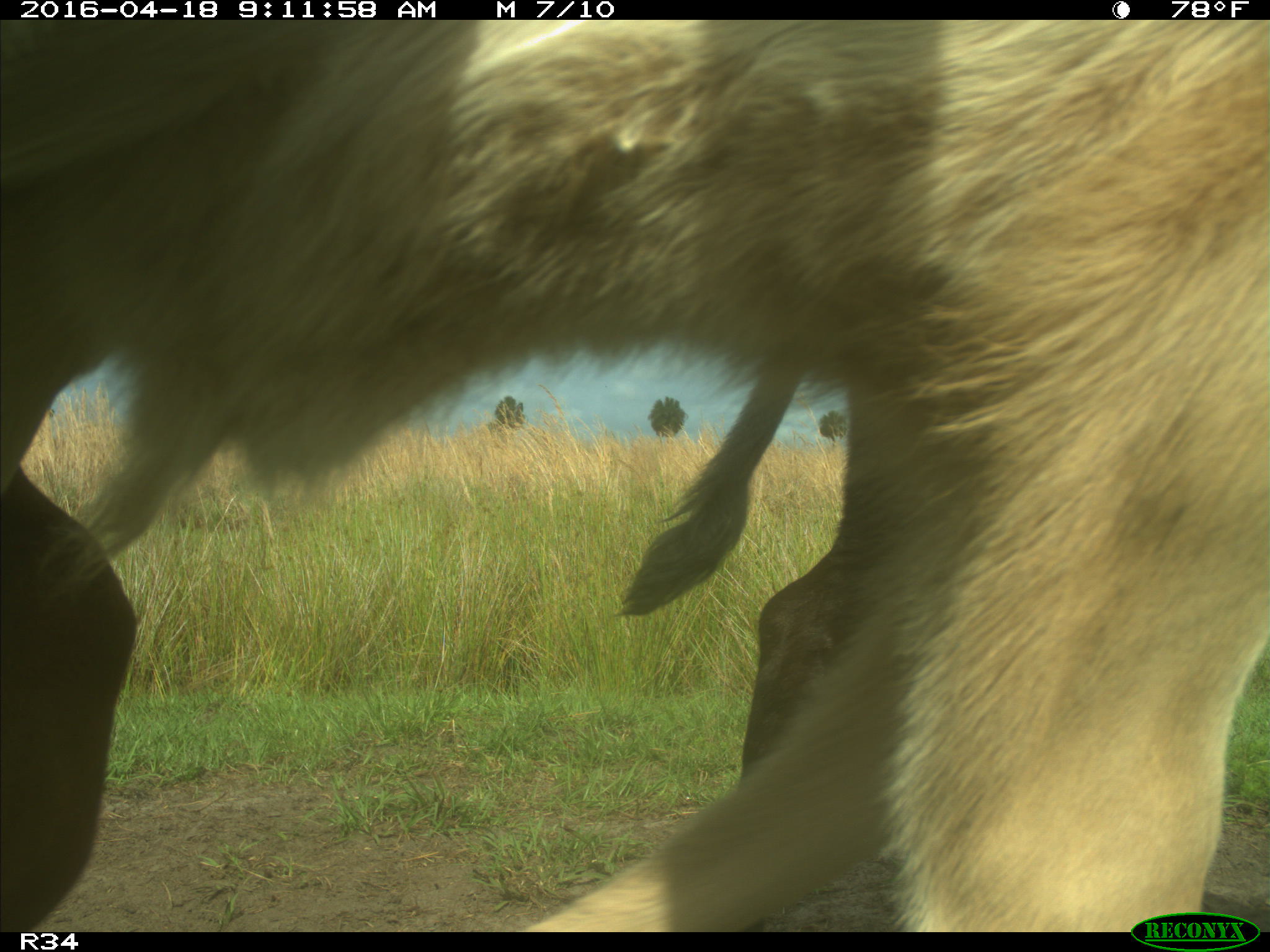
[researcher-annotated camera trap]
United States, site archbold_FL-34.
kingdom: Animalia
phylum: Chordata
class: Mammalia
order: Artiodactyla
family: Bovidae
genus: Bos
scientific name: Bos taurus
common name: domestic cow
Bos taurus (domestic cow).